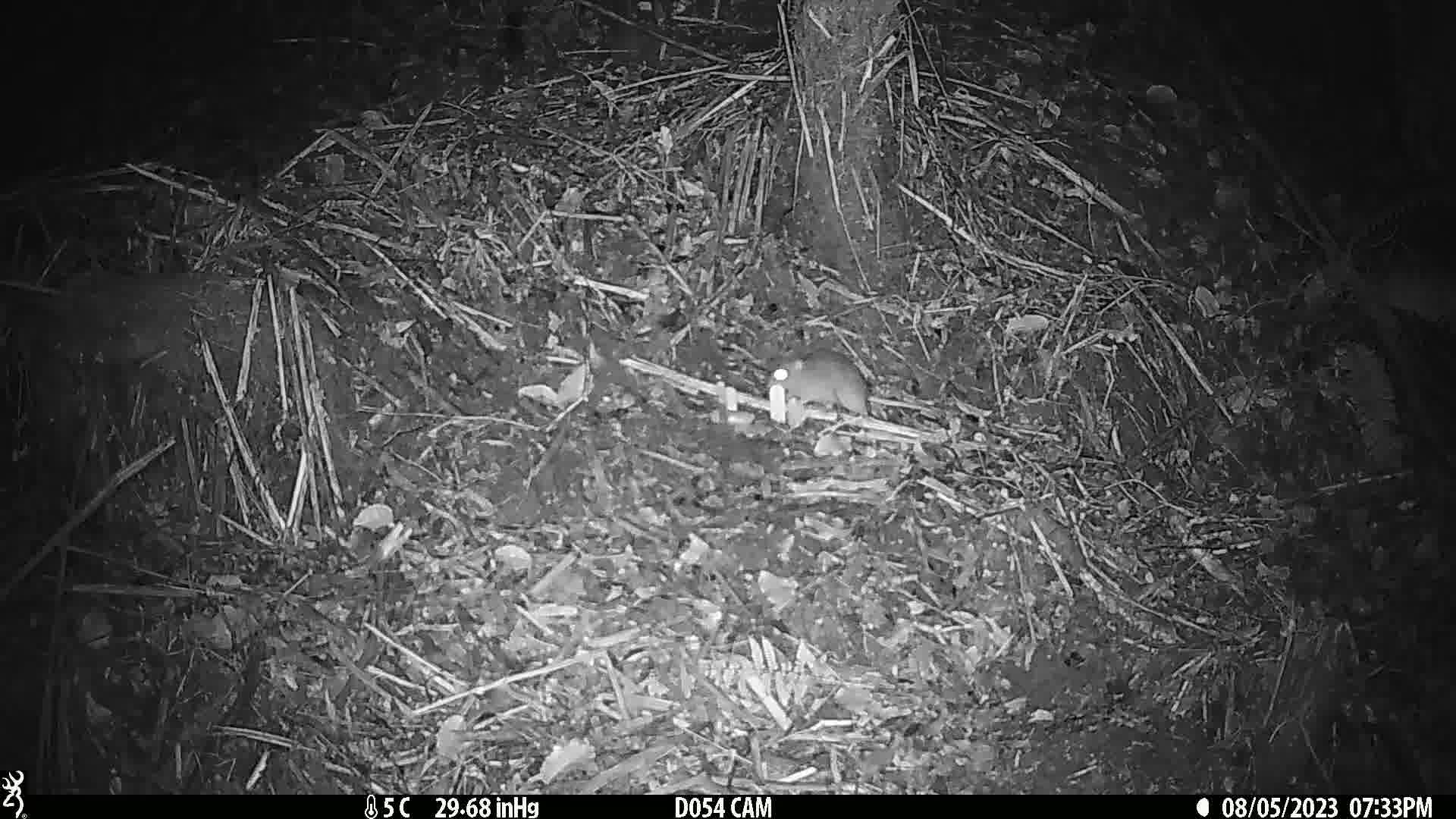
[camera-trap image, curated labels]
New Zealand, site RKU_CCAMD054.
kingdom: Animalia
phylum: Chordata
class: Mammalia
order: Rodentia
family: Muridae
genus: Rattus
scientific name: Rattus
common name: rat